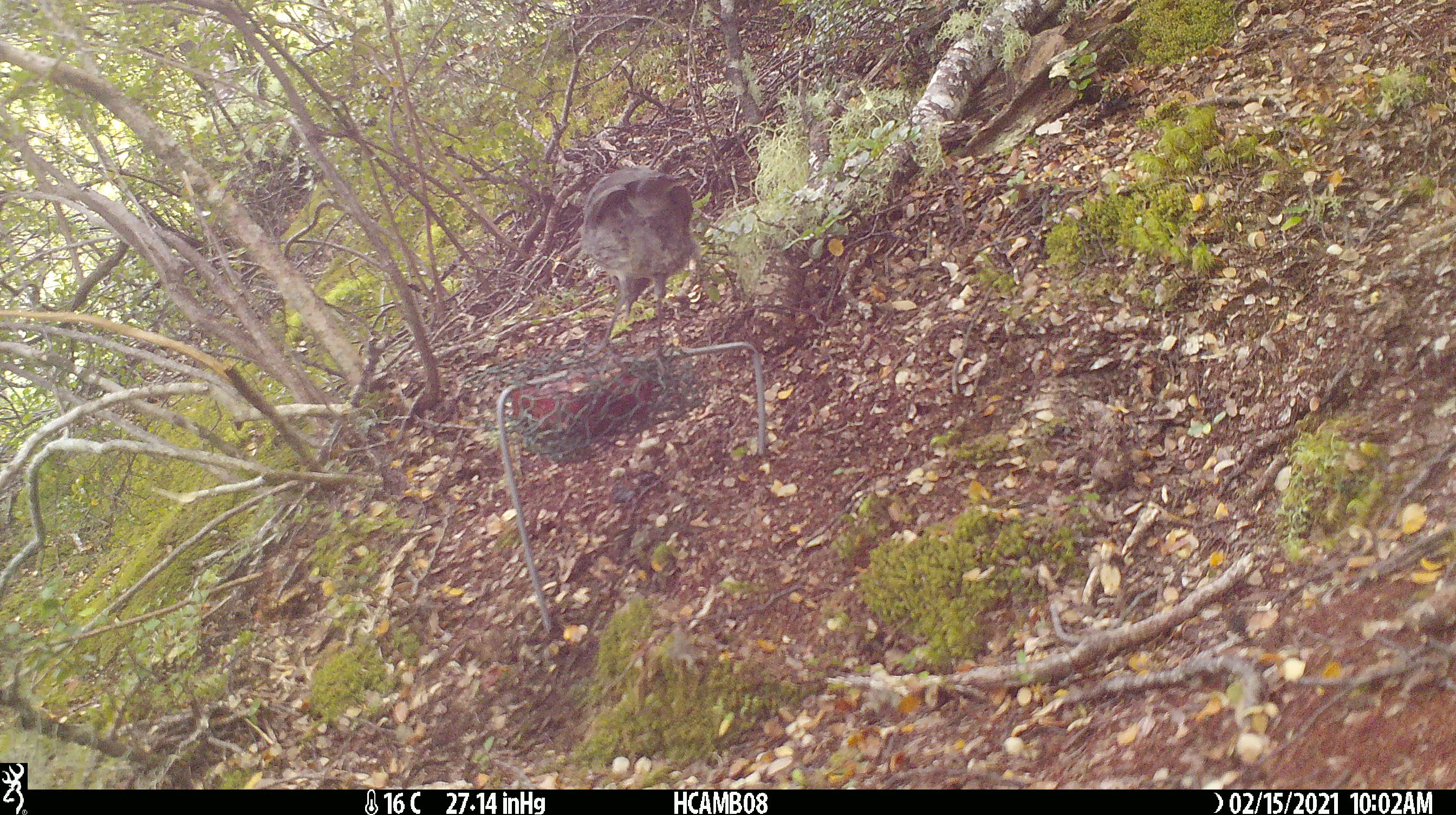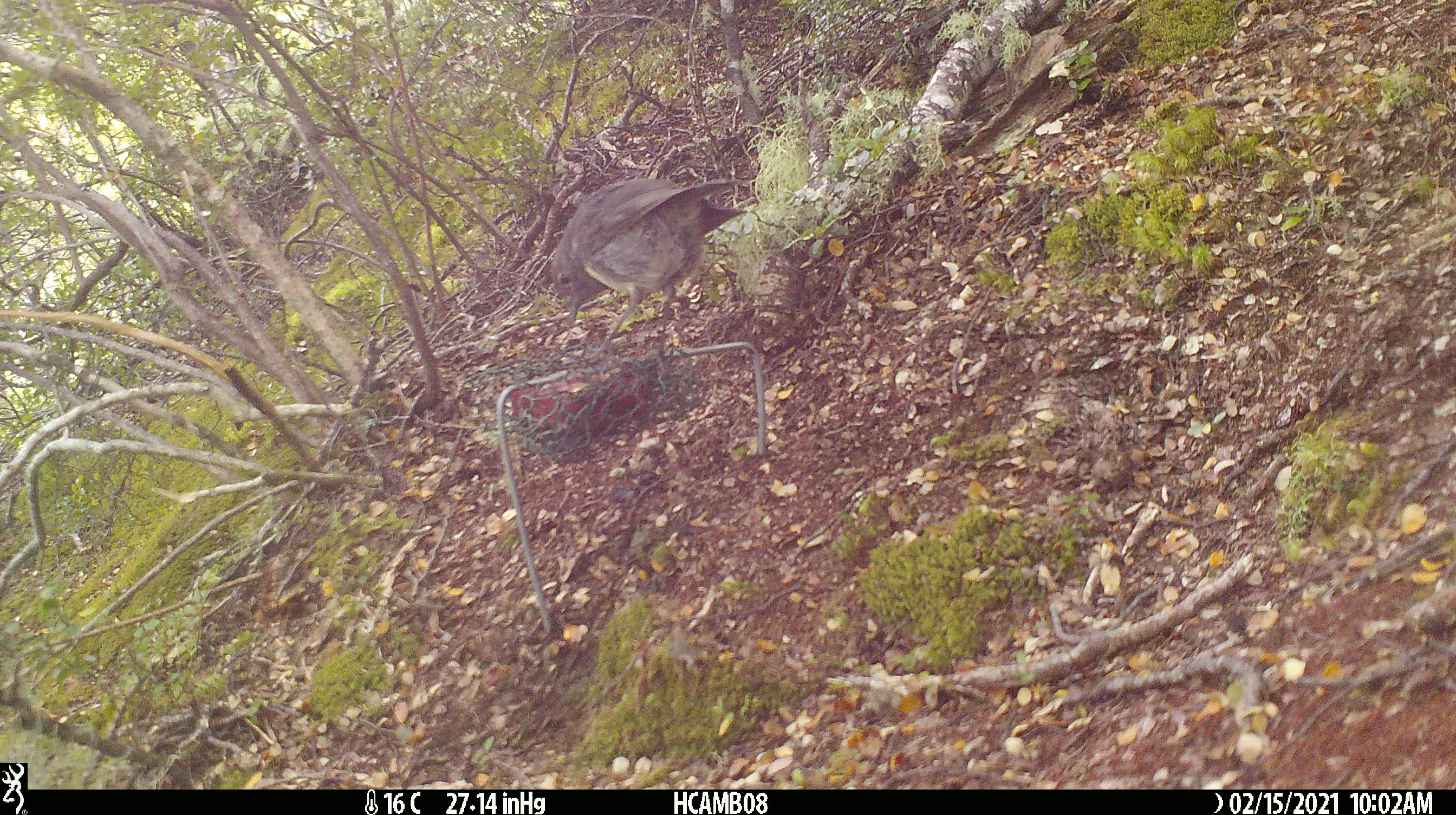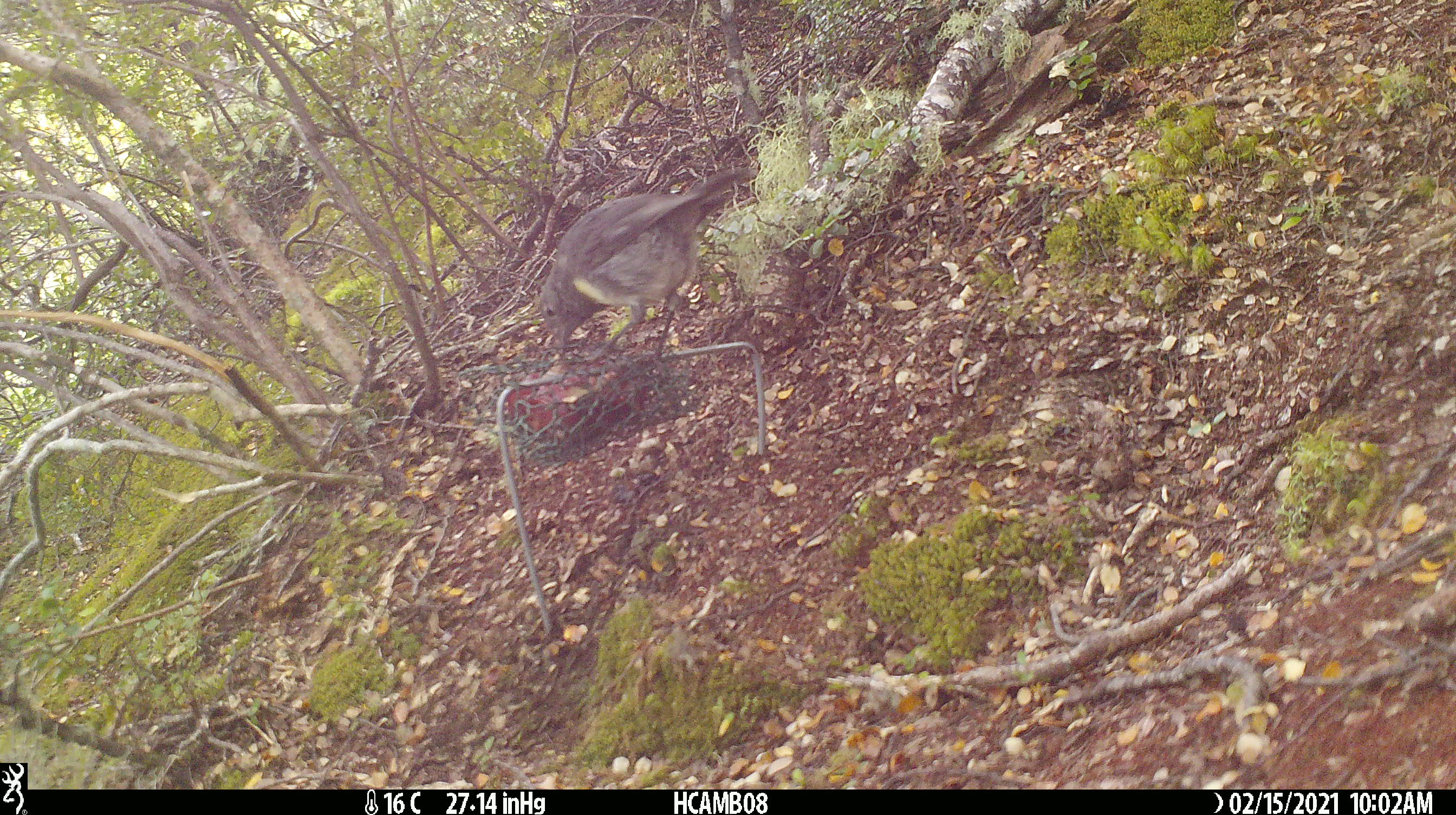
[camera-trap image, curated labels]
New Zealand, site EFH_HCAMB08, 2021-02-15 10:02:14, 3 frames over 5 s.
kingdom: Animalia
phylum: Chordata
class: Aves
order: Passeriformes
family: Petroicidae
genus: Petroica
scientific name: Petroica australis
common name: new zealand robin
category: robin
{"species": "robin (new zealand robin) (Petroica australis)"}